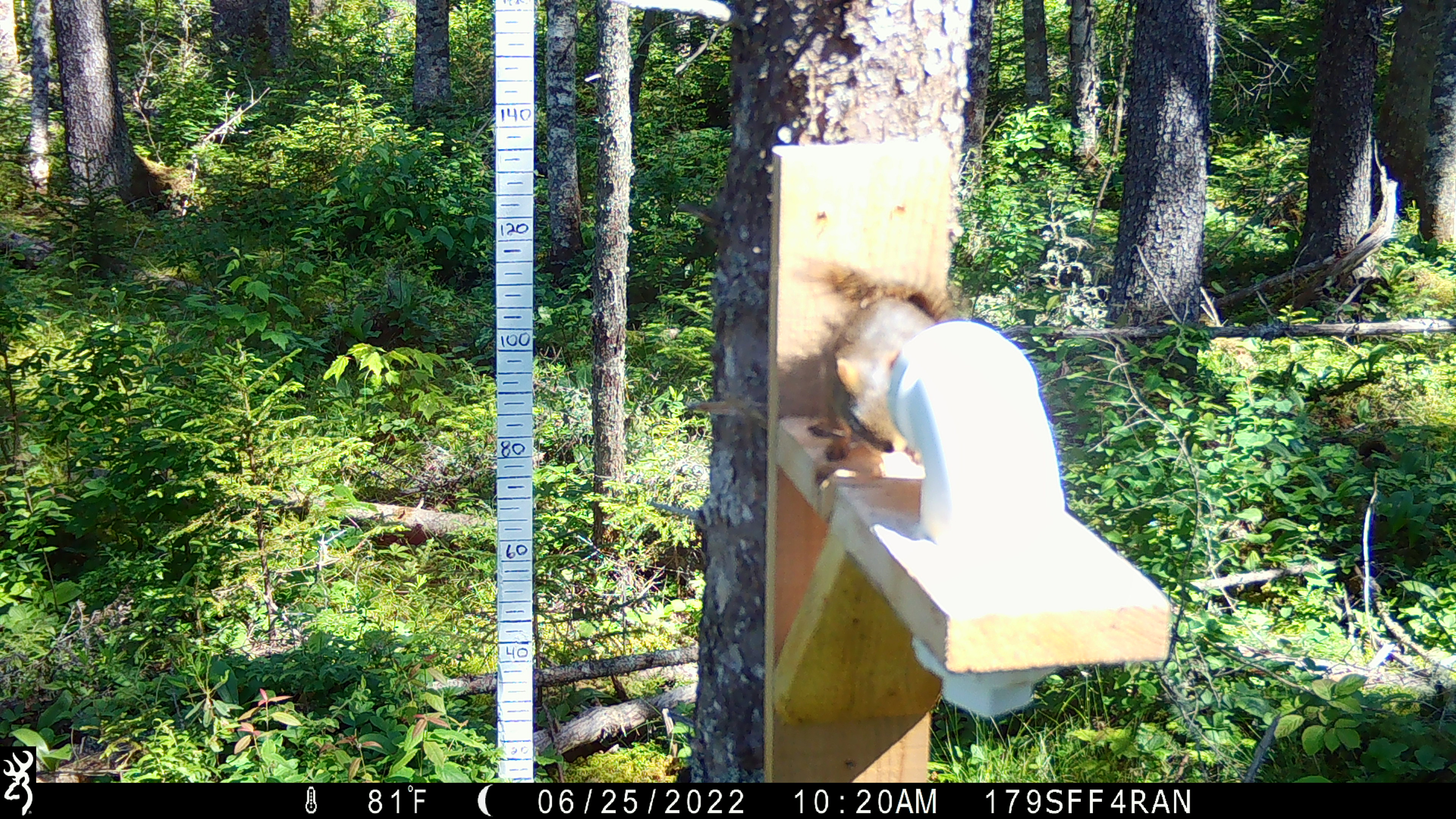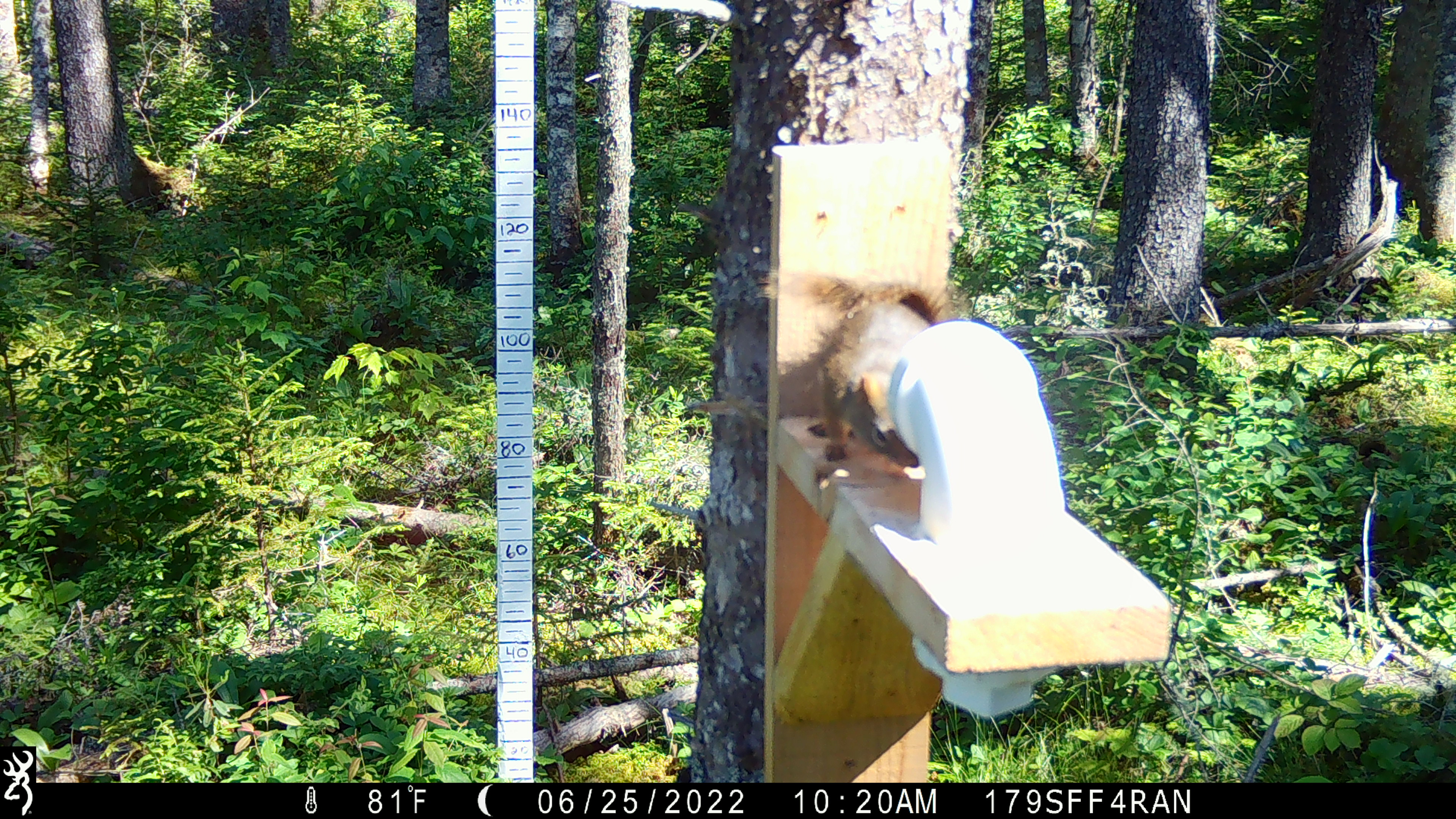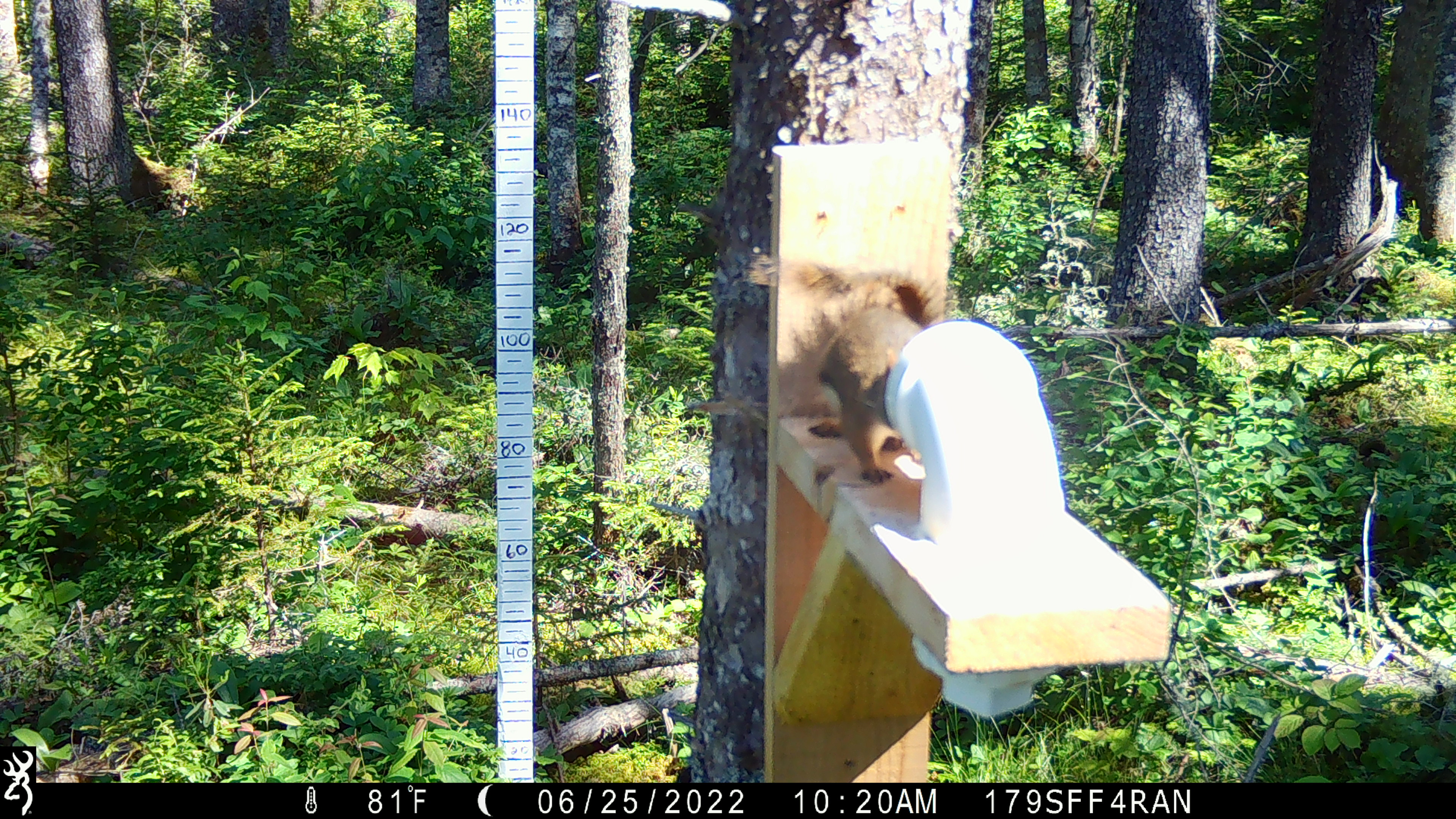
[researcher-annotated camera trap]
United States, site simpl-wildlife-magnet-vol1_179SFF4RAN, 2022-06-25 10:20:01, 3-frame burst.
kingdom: Animalia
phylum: Chordata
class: Mammalia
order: Rodentia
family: Sciuridae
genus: Tamiasciurus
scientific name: Tamiasciurus hudsonicus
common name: red squirrel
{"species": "red squirrel (Tamiasciurus hudsonicus)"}